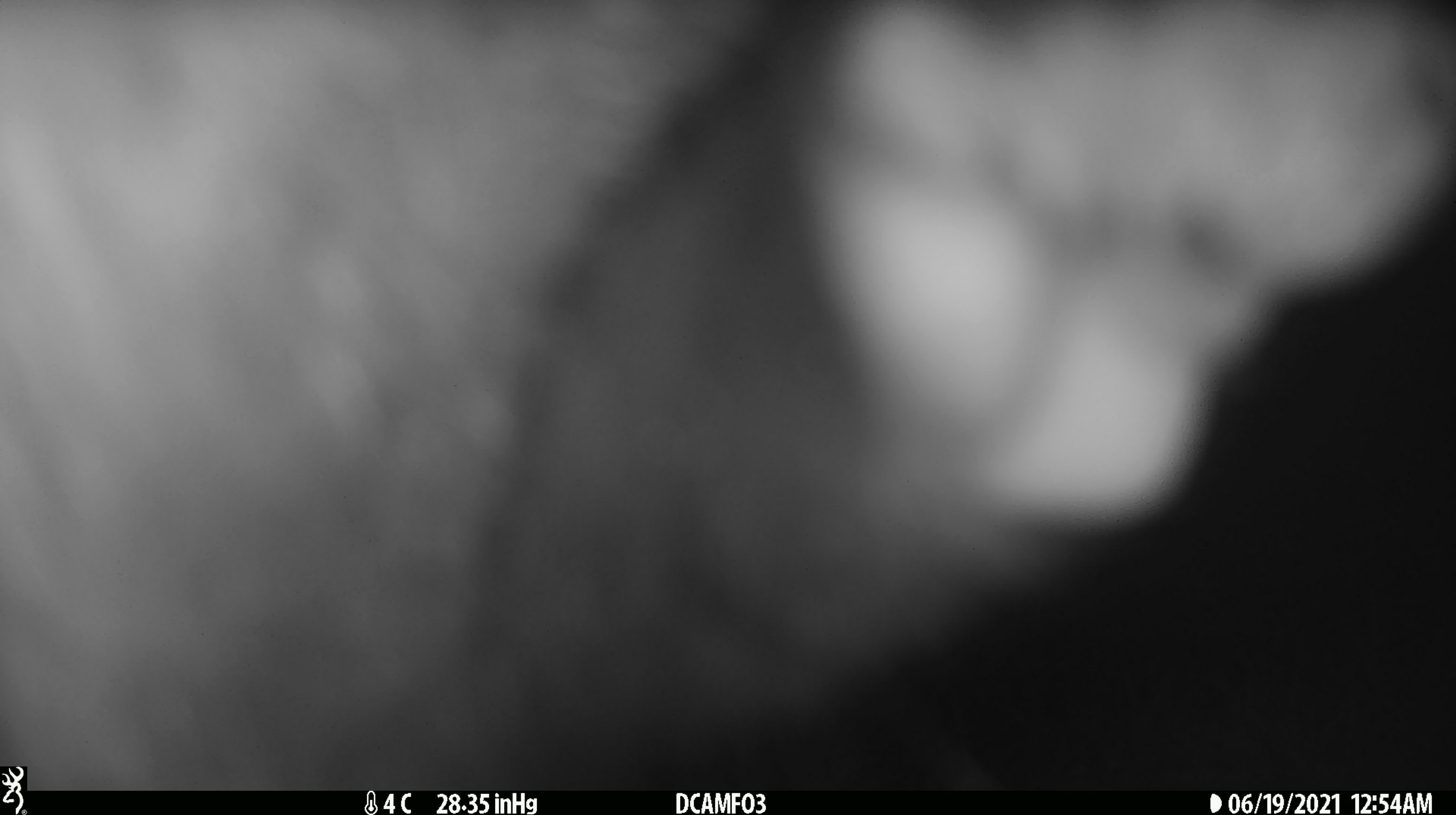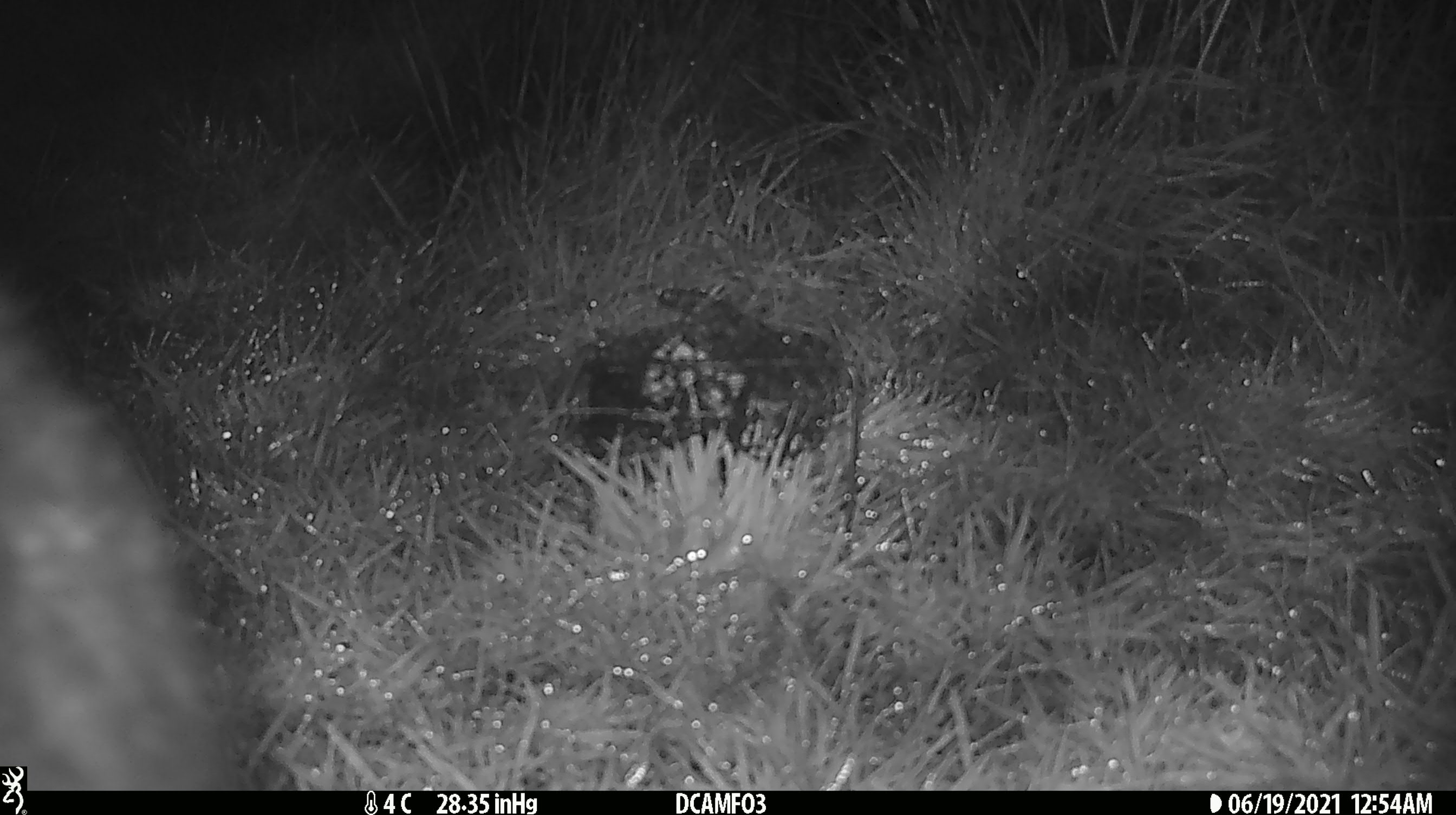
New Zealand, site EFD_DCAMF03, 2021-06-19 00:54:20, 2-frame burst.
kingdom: Animalia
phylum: Chordata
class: Mammalia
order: Diprotodontia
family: Phalangeridae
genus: Trichosurus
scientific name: Trichosurus vulpecula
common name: common brushtail possum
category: possum